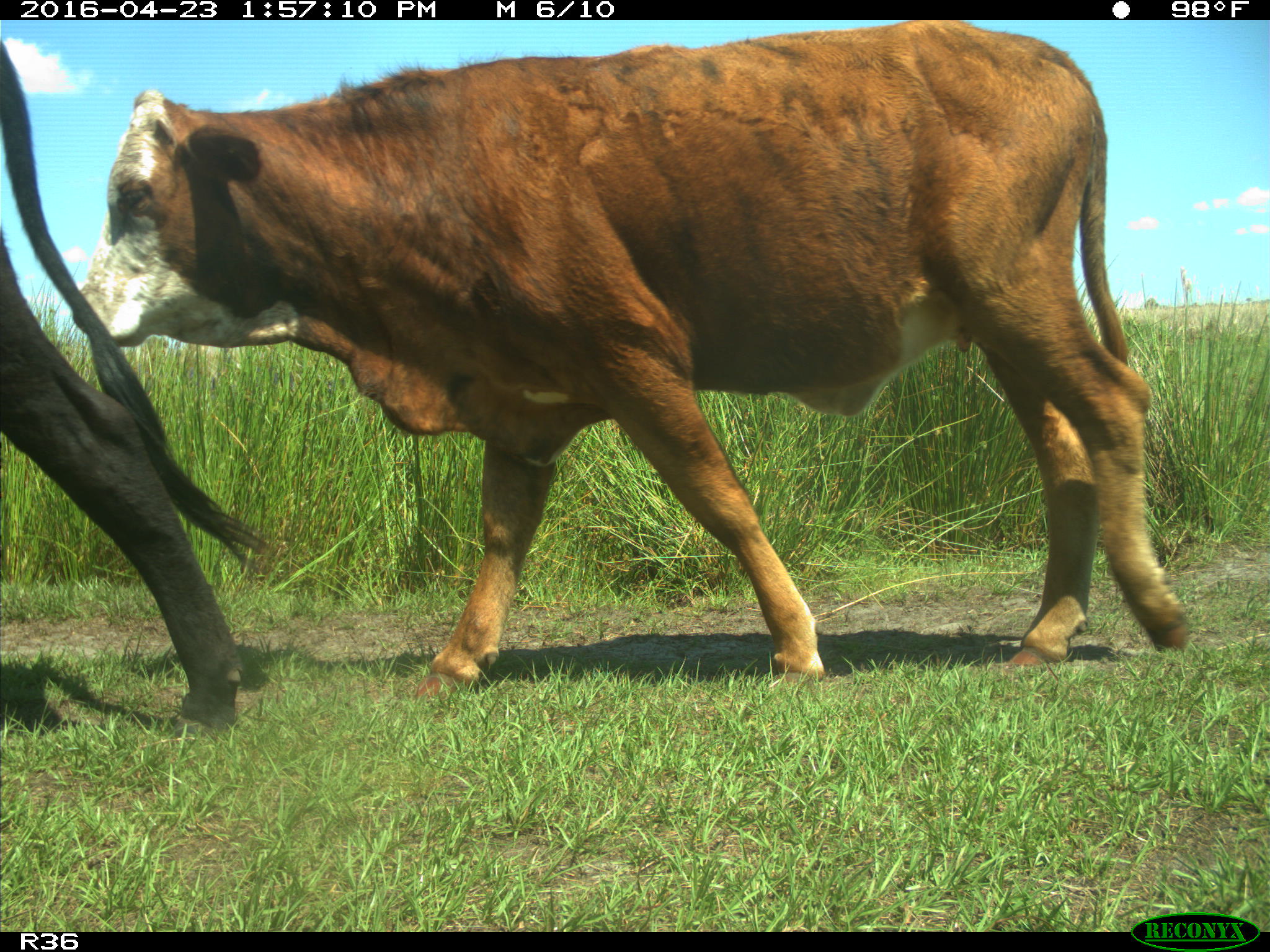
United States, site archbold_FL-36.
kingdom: Animalia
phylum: Chordata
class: Mammalia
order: Artiodactyla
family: Bovidae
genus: Bos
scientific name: Bos taurus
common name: domestic cow